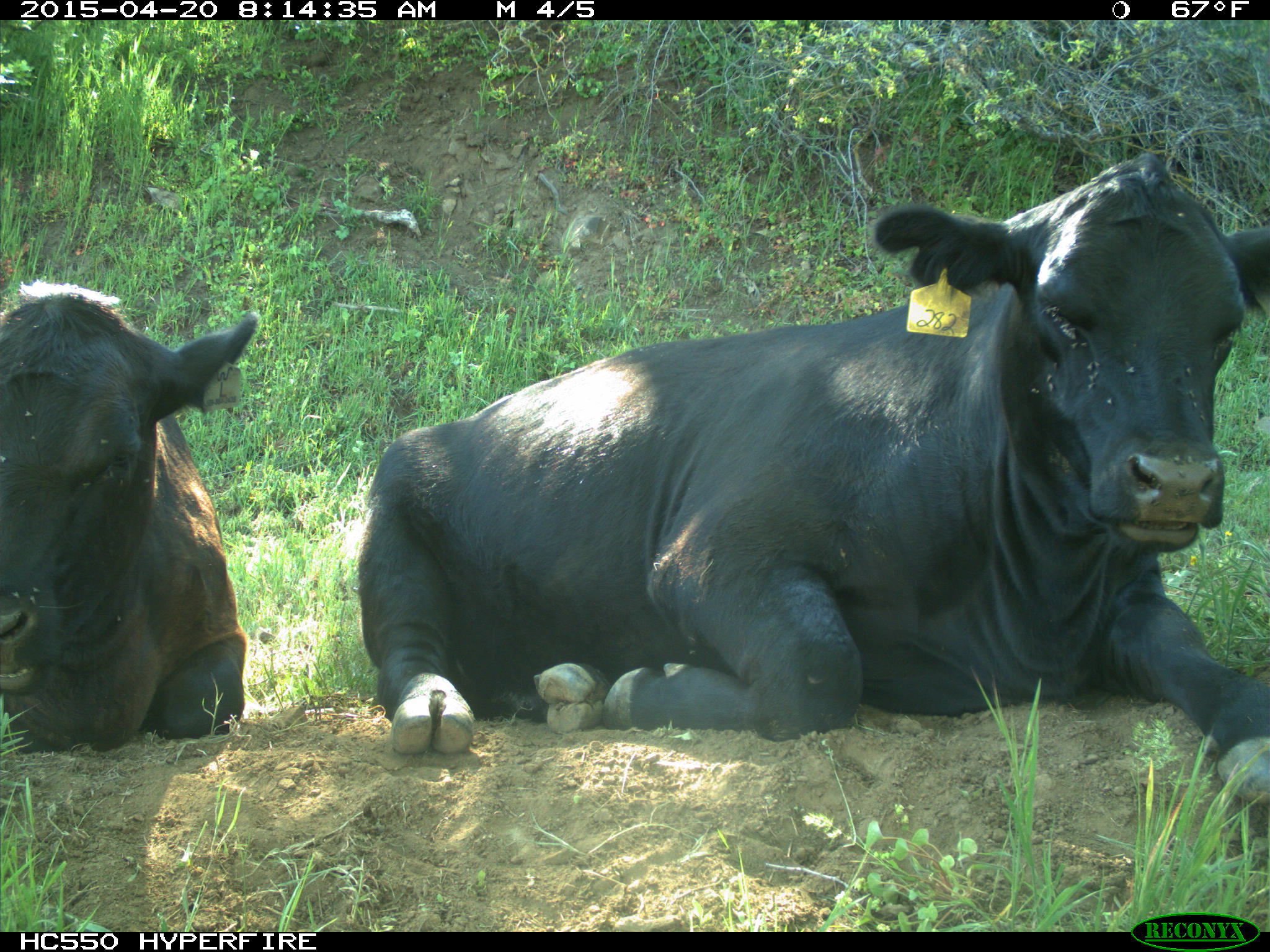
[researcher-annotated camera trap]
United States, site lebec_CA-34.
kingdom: Animalia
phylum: Chordata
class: Mammalia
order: Artiodactyla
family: Bovidae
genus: Bos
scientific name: Bos taurus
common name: domestic cow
Bos taurus (domestic cow).